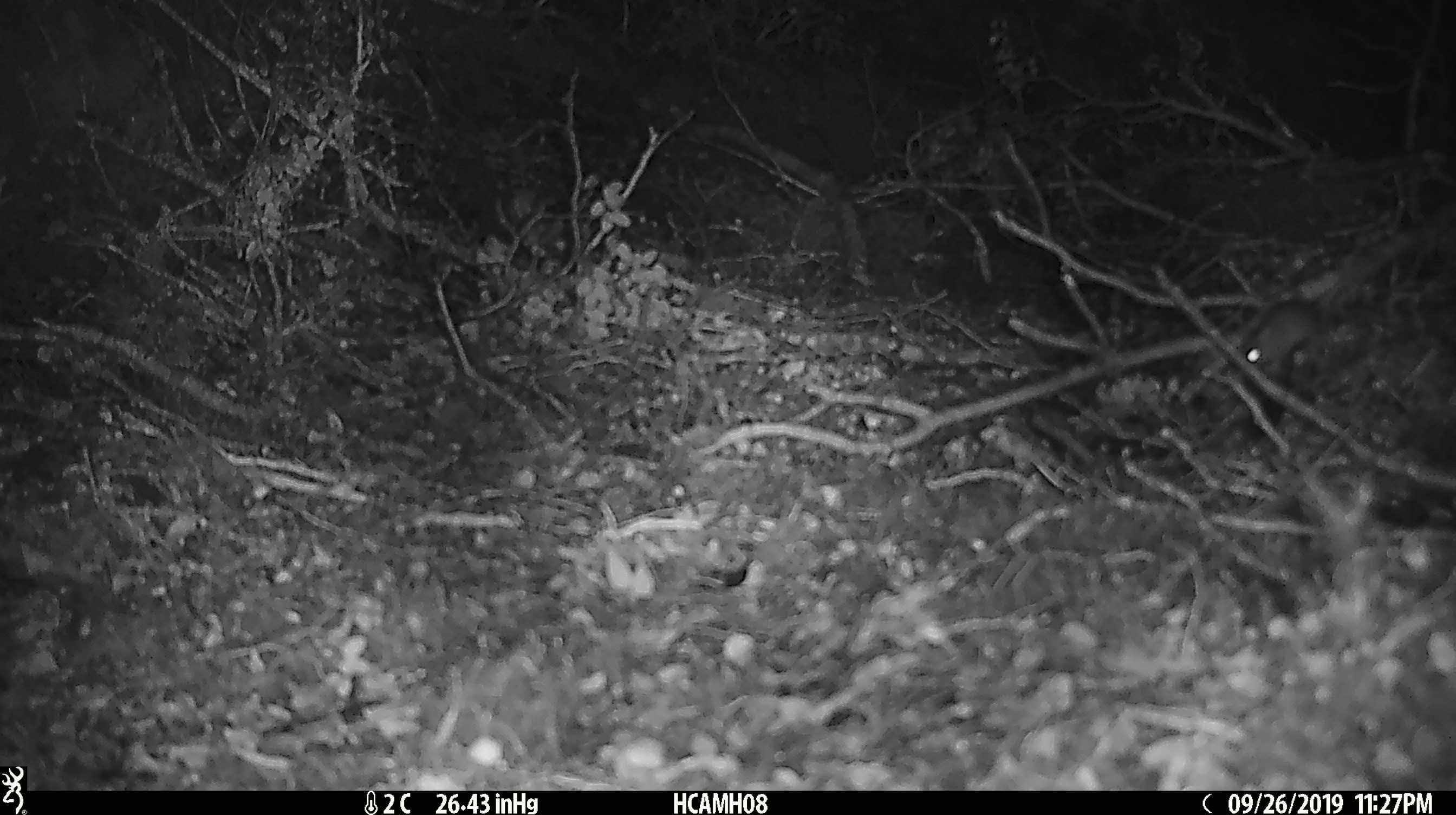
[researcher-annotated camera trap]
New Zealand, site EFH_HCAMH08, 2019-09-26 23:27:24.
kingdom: Animalia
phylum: Chordata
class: Mammalia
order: Rodentia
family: Muridae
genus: Mus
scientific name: Mus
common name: mouse